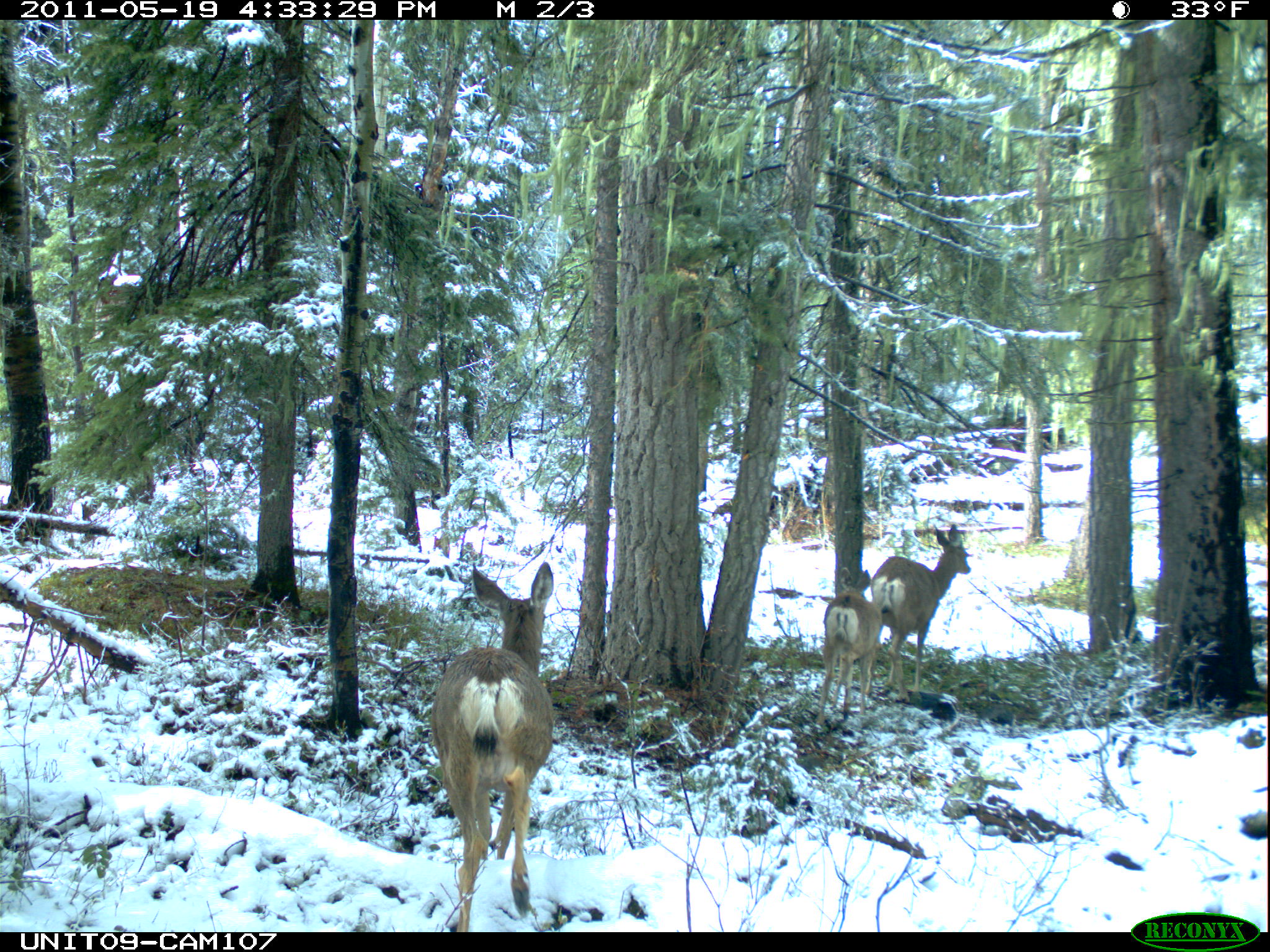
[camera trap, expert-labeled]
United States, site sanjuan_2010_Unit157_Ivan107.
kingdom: Animalia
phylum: Chordata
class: Mammalia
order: Artiodactyla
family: Cervidae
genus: Odocoileus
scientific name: Odocoileus hemionus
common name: mule deer